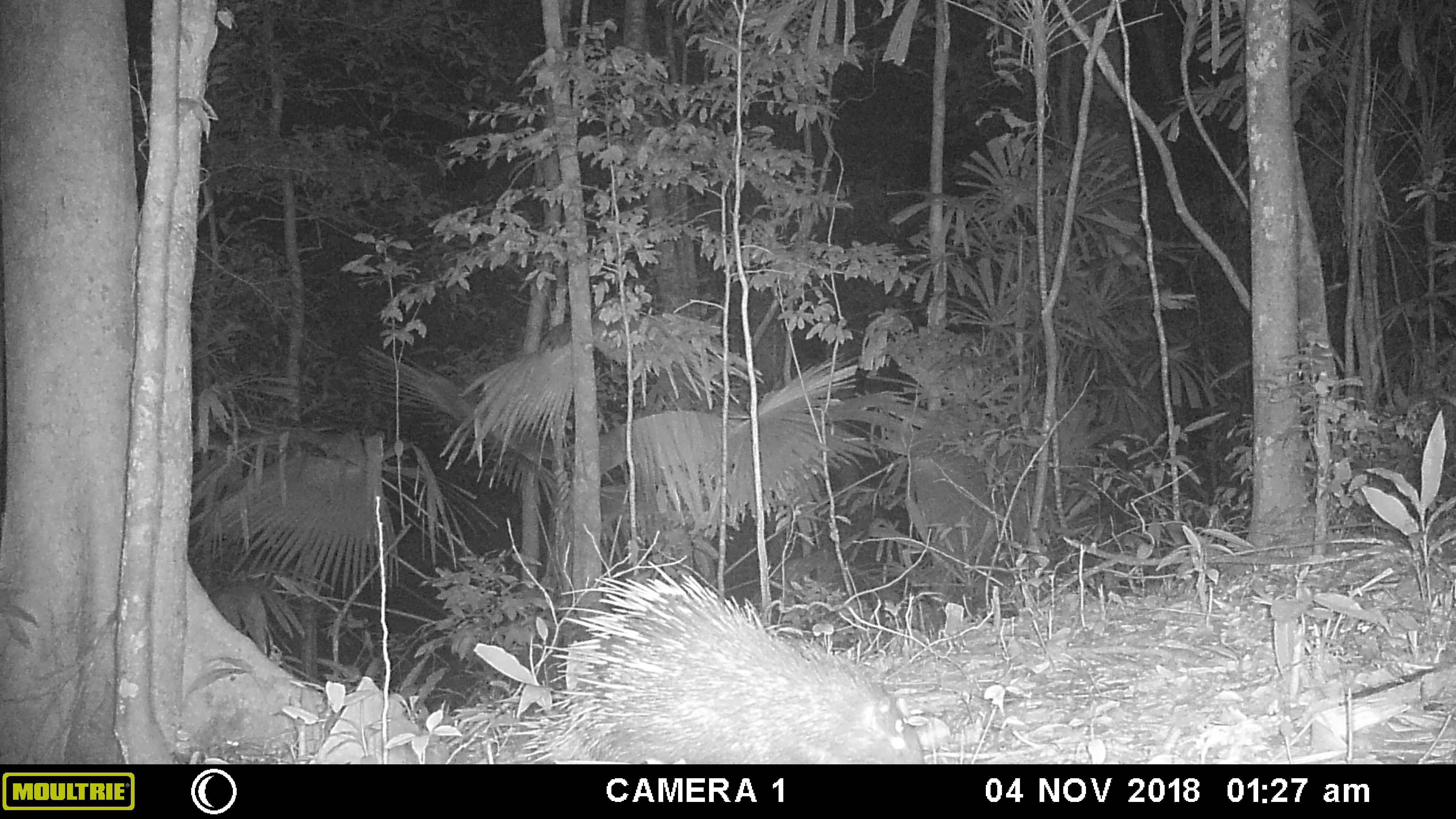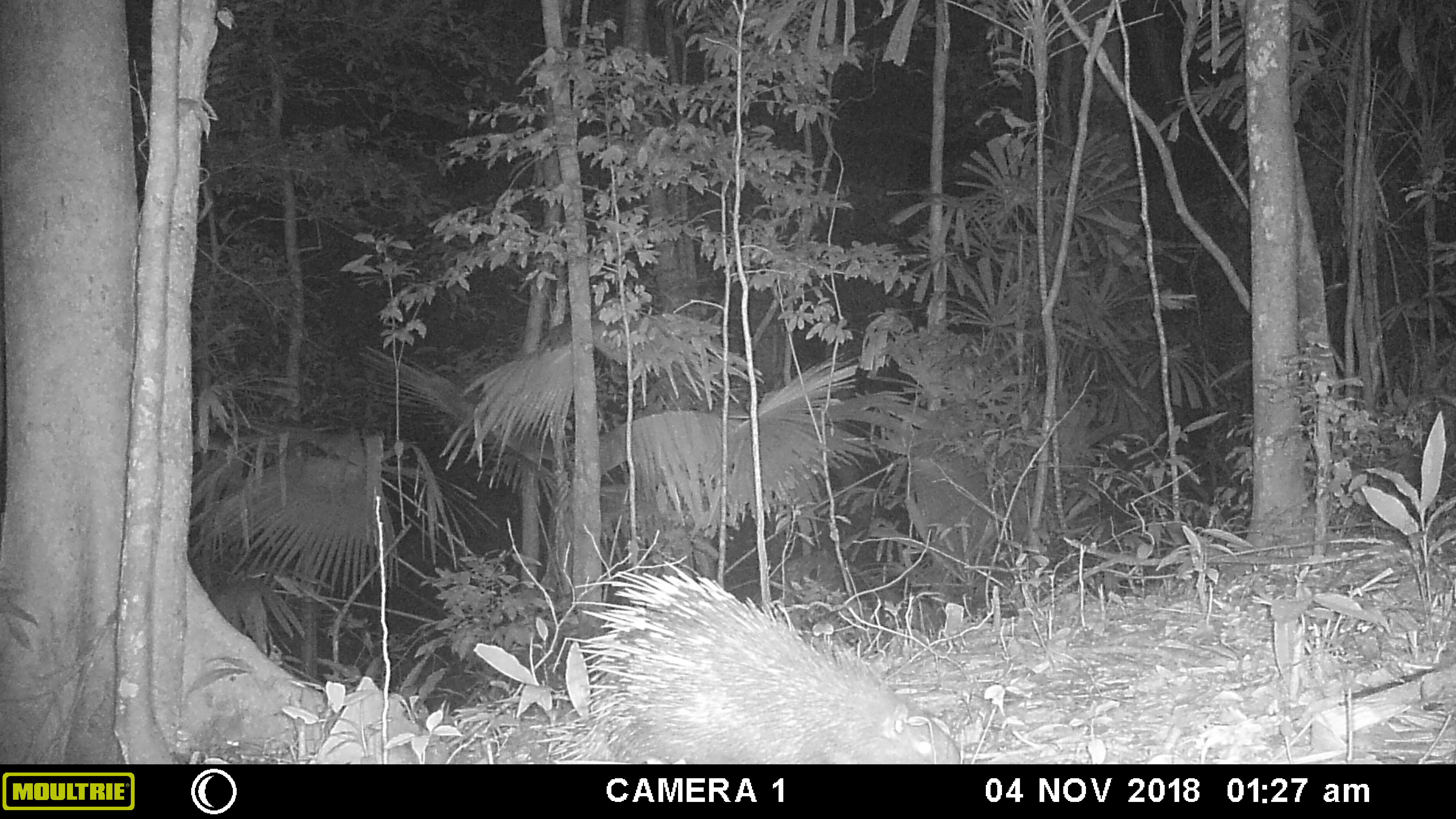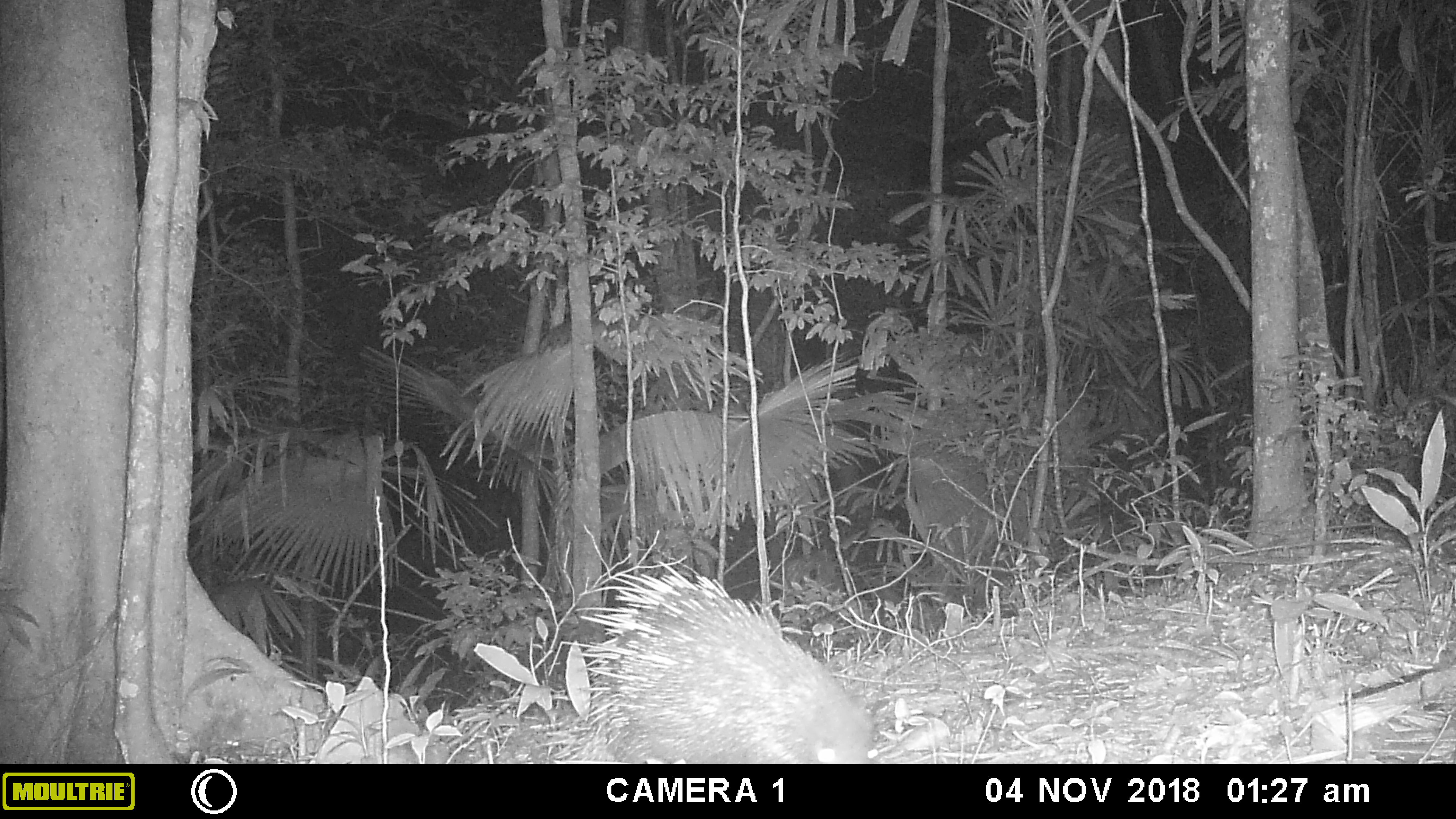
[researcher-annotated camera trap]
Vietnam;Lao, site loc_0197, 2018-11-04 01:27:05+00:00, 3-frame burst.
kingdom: Animalia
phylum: Chordata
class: Mammalia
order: Rodentia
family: Hystricidae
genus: Hystrix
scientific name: Hystrix brachyura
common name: malayan porcupine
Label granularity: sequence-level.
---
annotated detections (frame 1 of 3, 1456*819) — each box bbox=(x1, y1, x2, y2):
malayan porcupine: bbox=(506, 562, 922, 764)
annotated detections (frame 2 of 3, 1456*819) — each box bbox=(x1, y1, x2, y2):
malayan porcupine: bbox=(543, 560, 963, 762)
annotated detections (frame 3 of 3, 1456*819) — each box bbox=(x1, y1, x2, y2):
malayan porcupine: bbox=(559, 559, 873, 762)